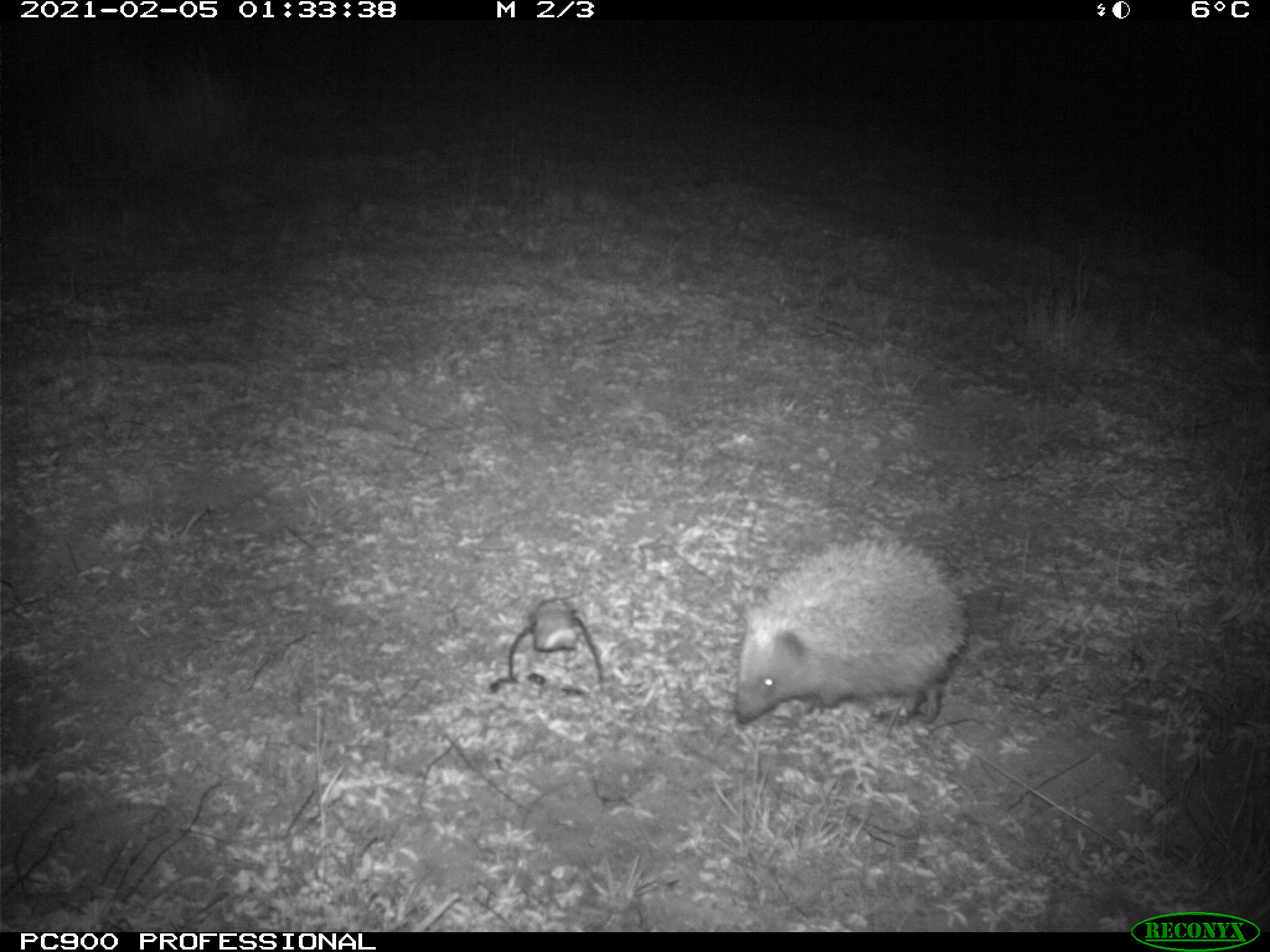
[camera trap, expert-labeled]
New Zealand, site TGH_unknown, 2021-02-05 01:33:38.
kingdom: Animalia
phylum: Chordata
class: Mammalia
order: Eulipotyphla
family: Erinaceidae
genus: Erinaceus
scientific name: Erinaceus europaeus europaeus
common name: european hedgehog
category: hedgehog